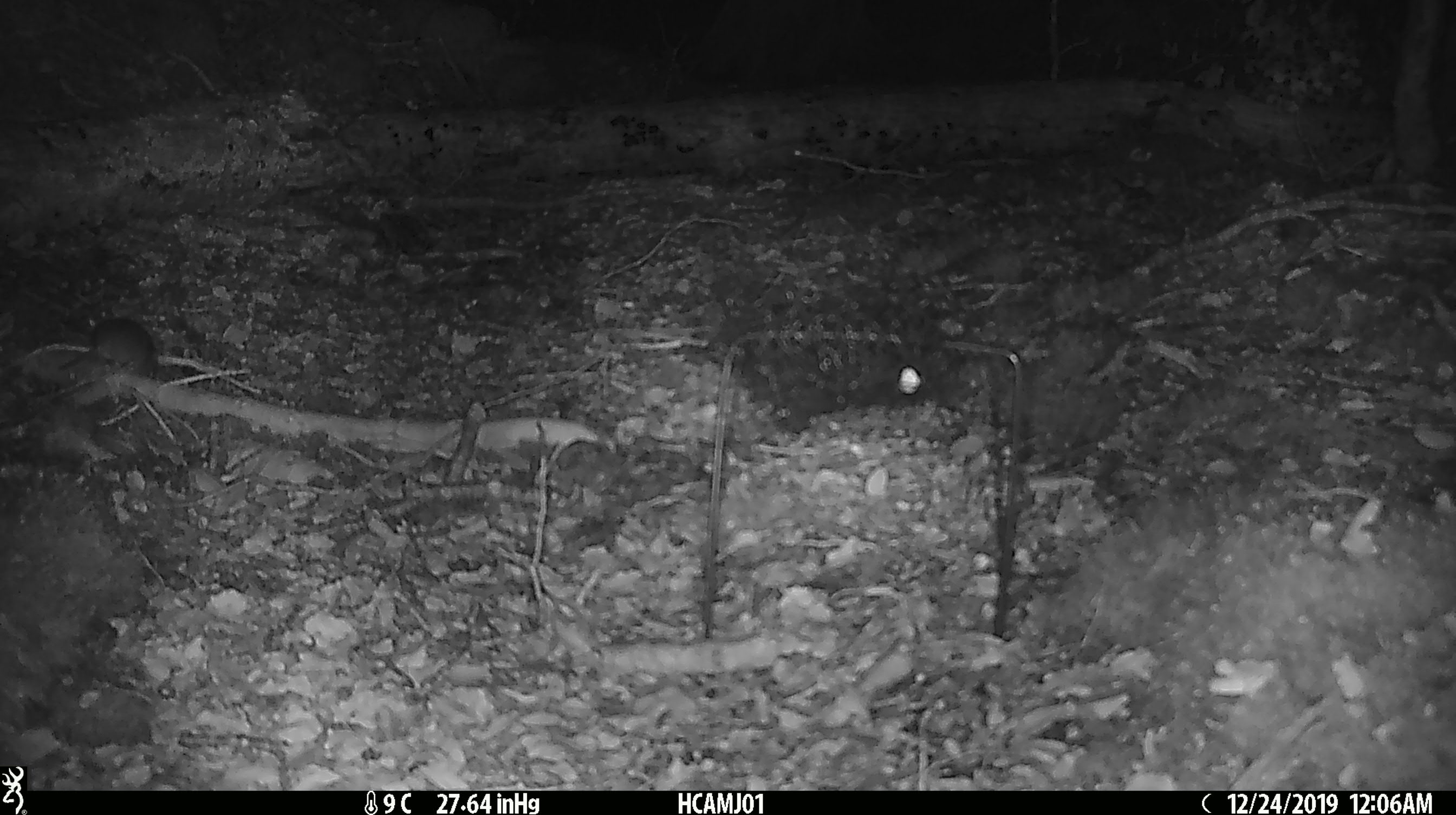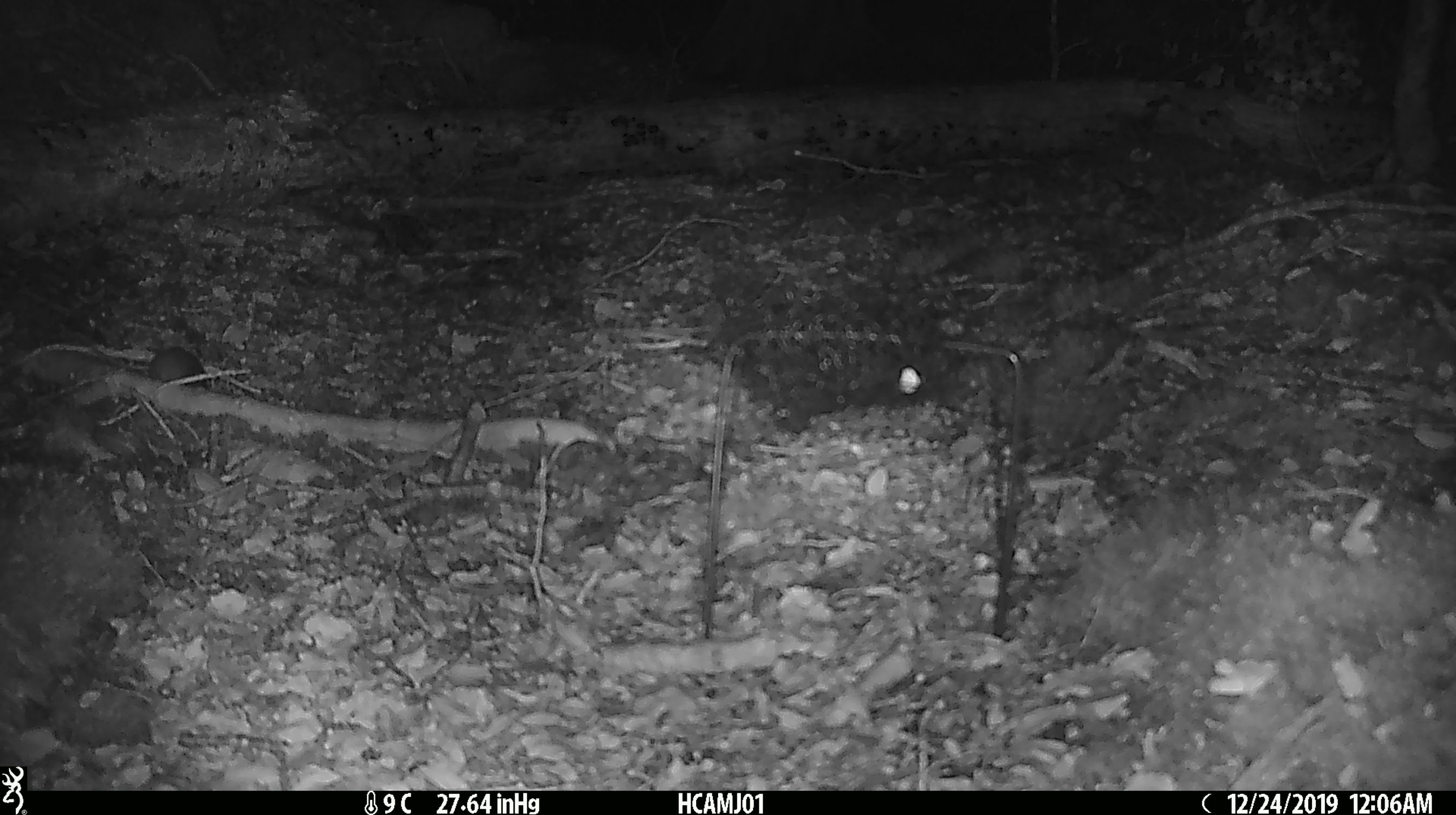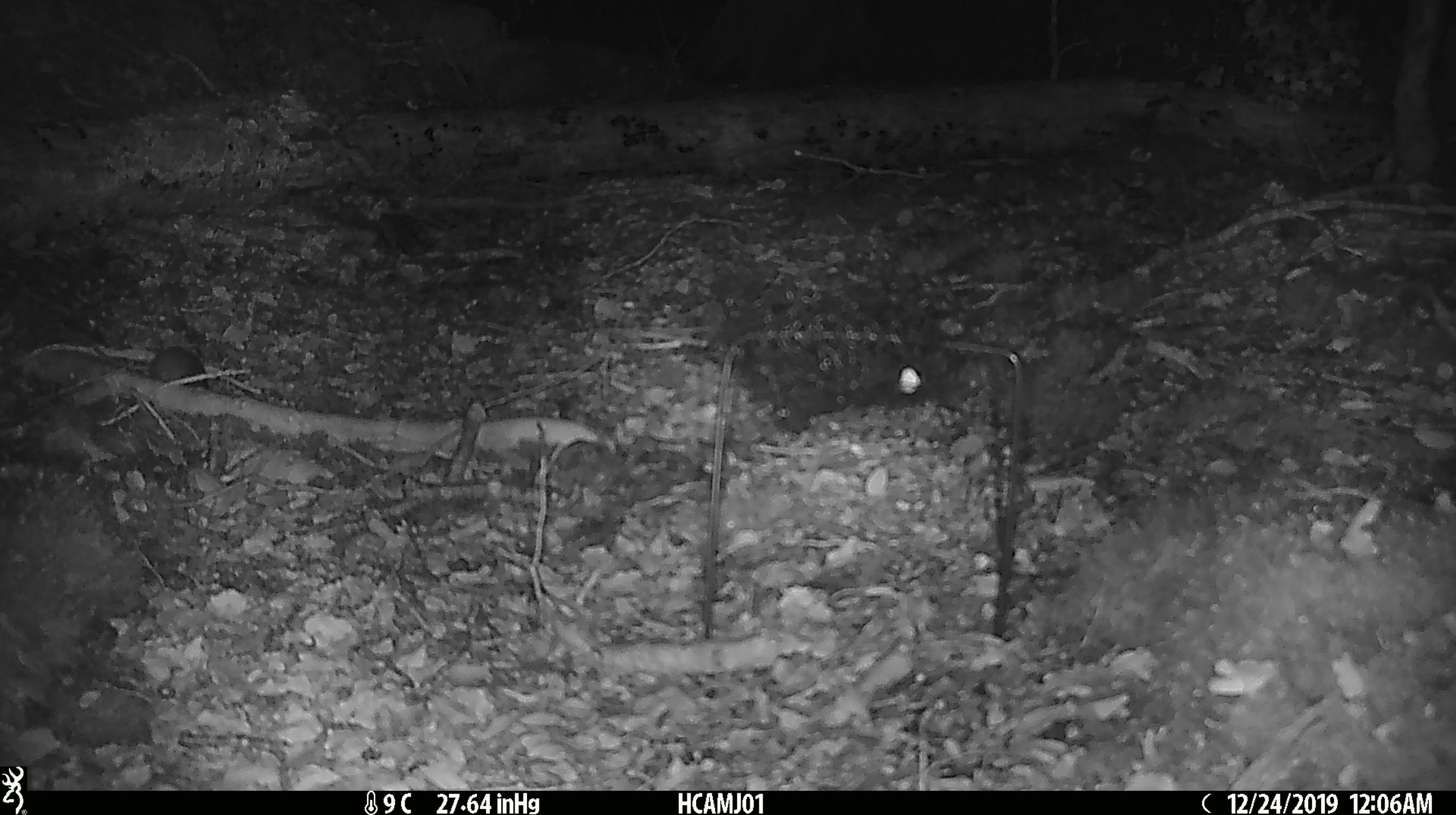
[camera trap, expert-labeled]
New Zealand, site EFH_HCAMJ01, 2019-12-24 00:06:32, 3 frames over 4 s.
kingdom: Animalia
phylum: Chordata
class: Mammalia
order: Rodentia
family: Muridae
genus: Mus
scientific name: Mus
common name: mouse